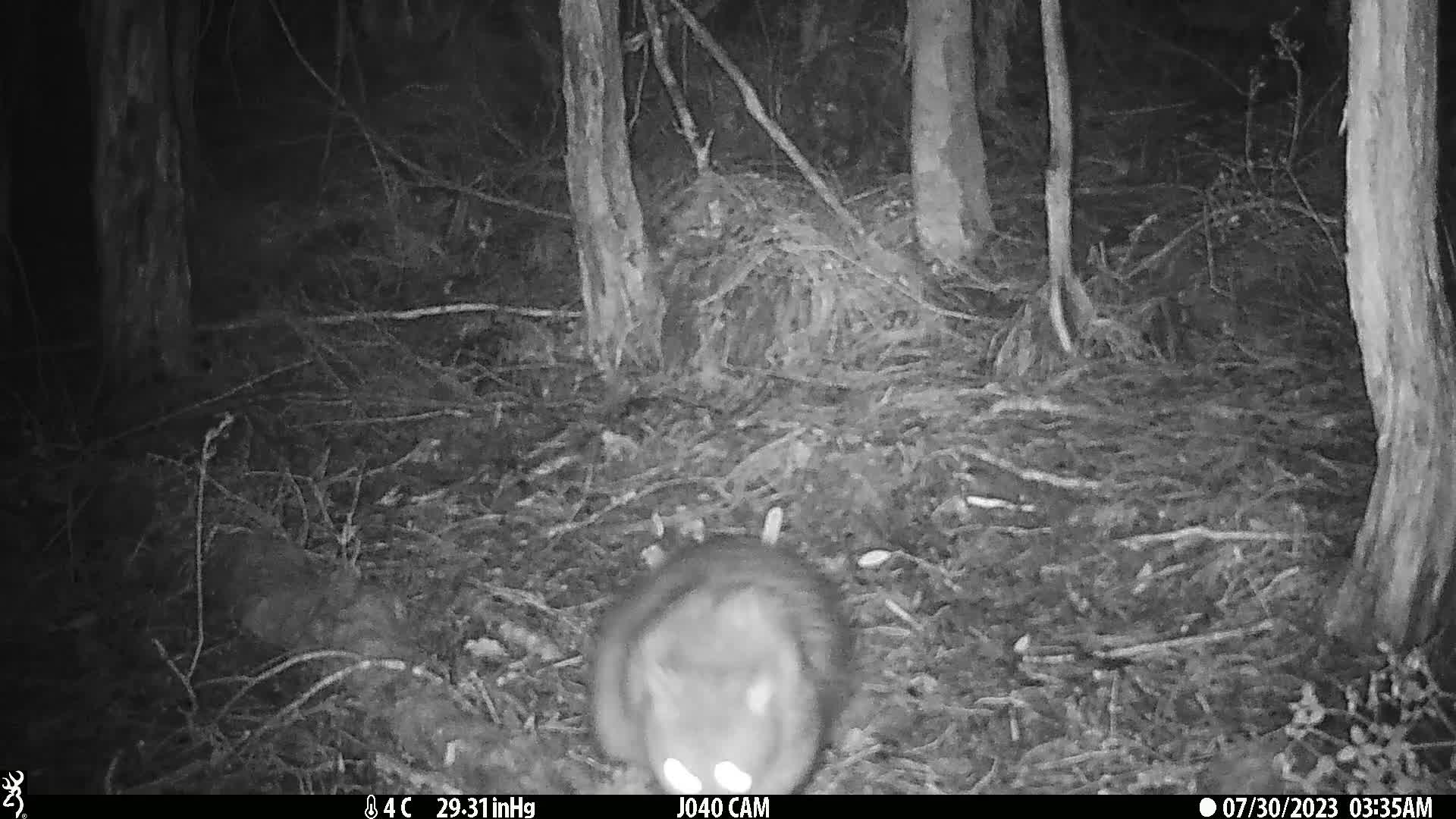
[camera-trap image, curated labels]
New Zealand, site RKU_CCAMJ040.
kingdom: Animalia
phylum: Chordata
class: Mammalia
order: Diprotodontia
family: Phalangeridae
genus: Trichosurus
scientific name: Trichosurus vulpecula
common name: common brushtail possum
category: possum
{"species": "possum (common brushtail possum) (Trichosurus vulpecula)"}